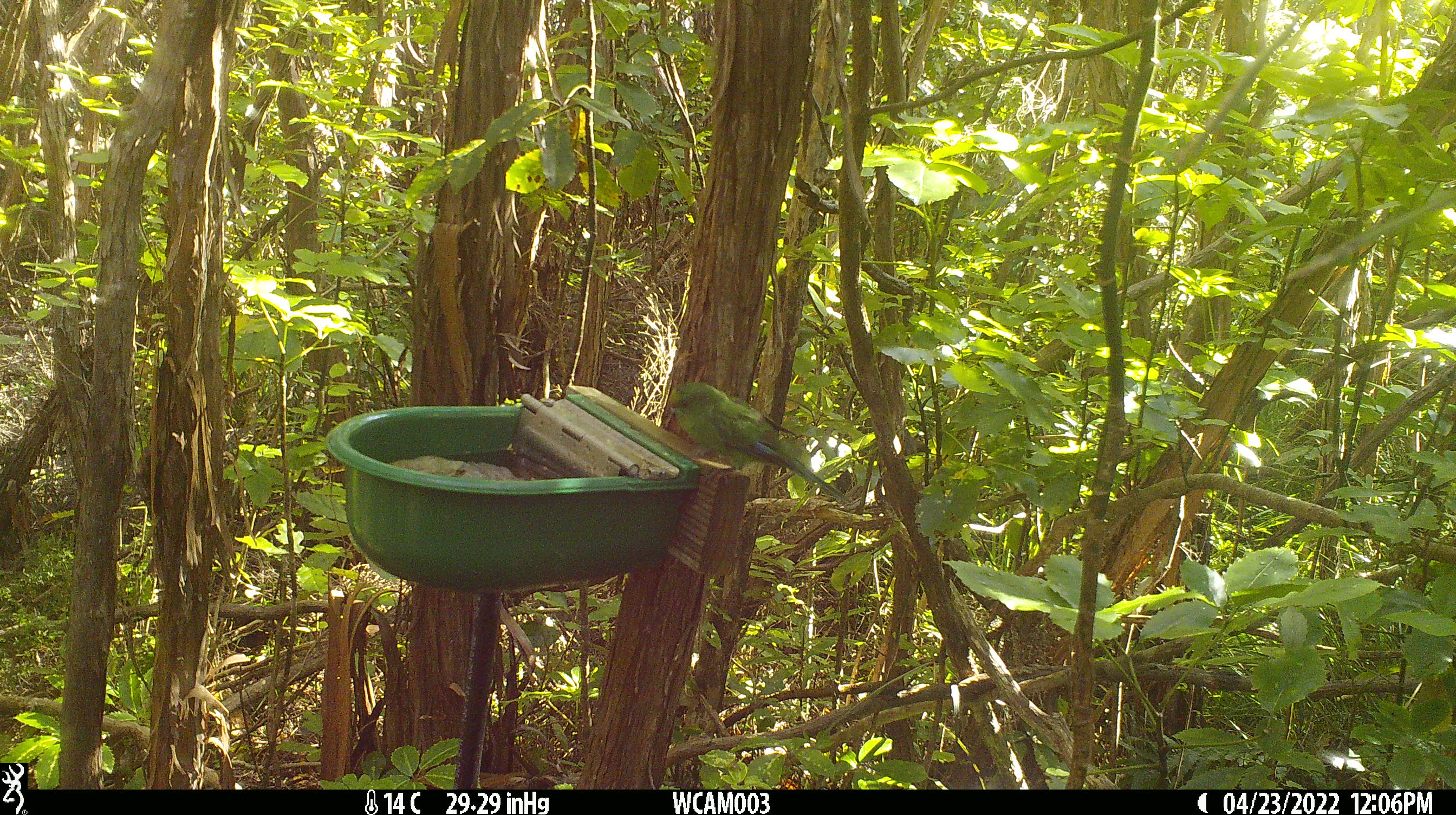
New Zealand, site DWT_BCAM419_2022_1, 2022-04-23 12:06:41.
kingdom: Animalia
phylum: Chordata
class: Aves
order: Psittaciformes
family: Psittaculidae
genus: Cyanoramphus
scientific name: Cyanoramphus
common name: parakeet